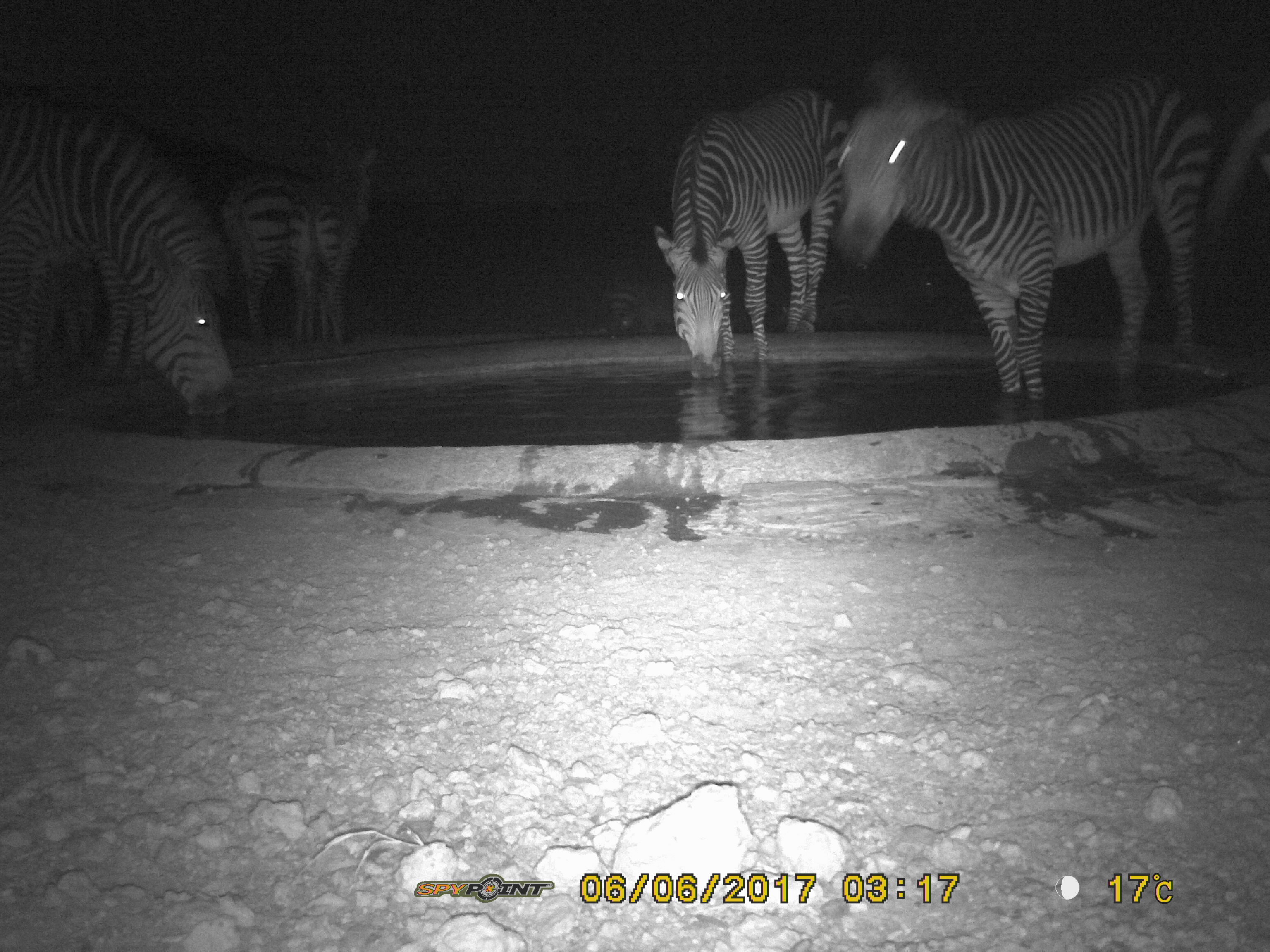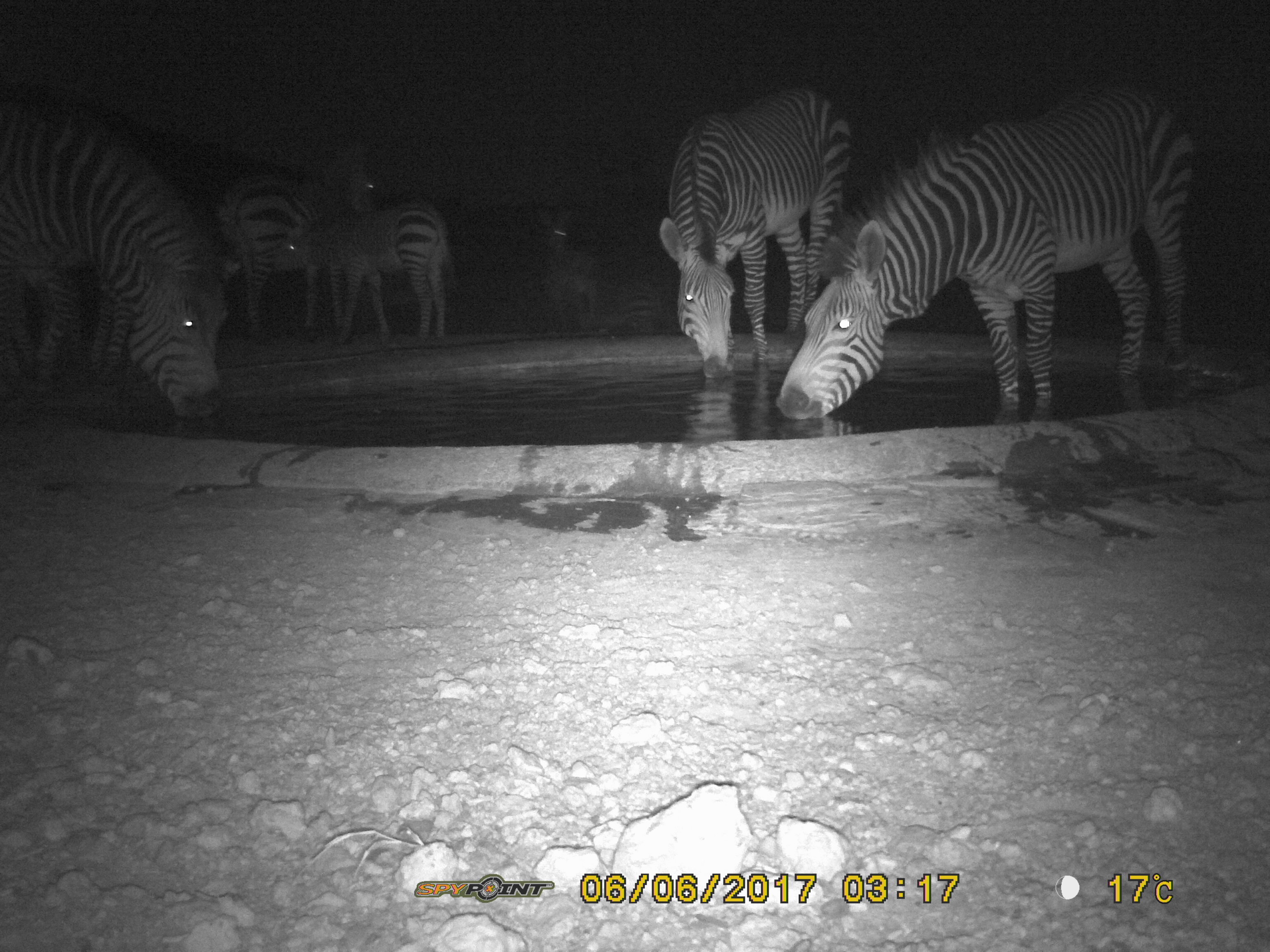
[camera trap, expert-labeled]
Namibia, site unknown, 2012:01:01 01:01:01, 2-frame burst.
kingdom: Animalia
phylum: Chordata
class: Mammalia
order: Perissodactyla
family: Equidae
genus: Equus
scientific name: Equus zebra hartmannae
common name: hartmann's mountain zebra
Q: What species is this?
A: Equus zebra hartmannae (hartmann's mountain zebra).